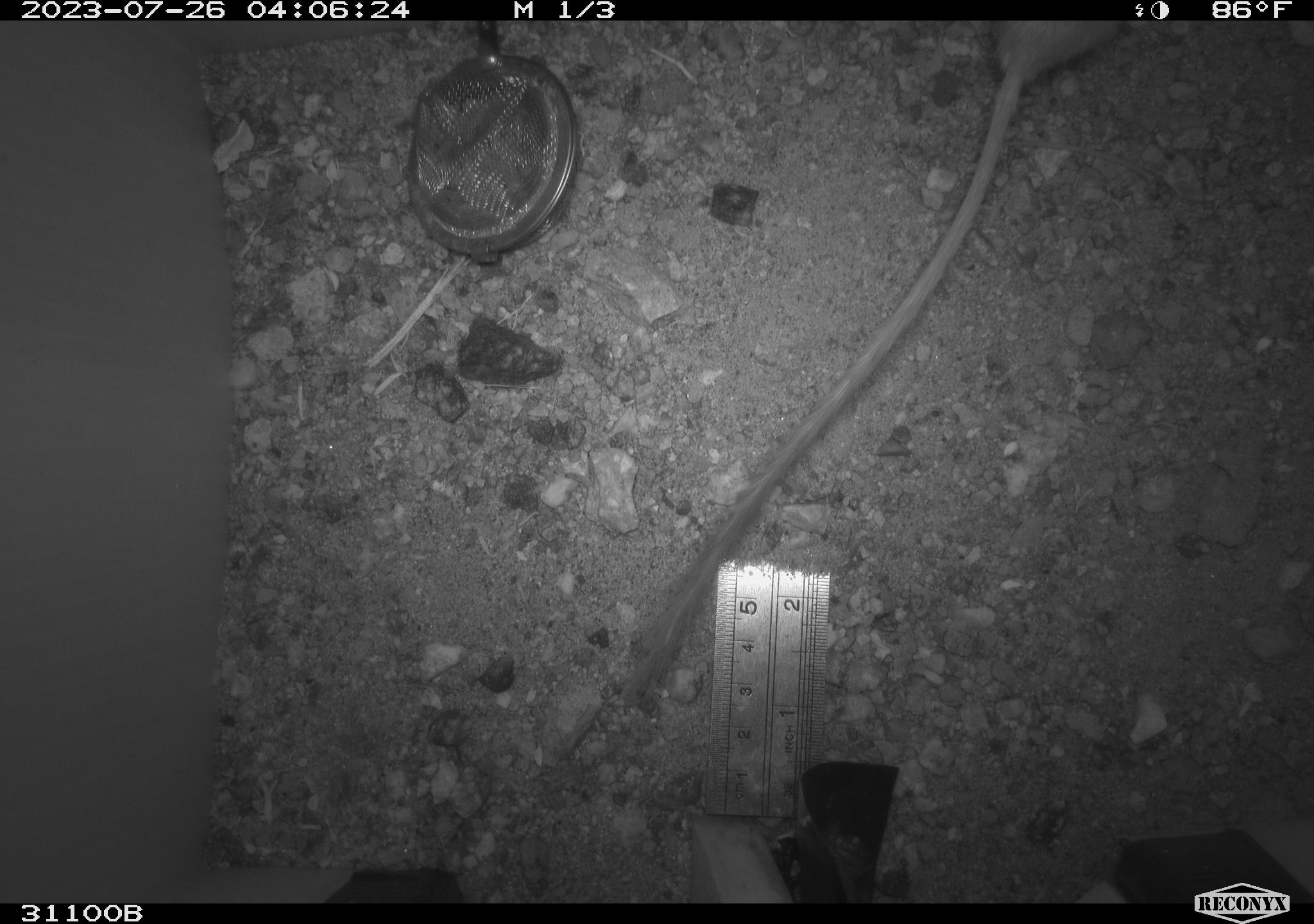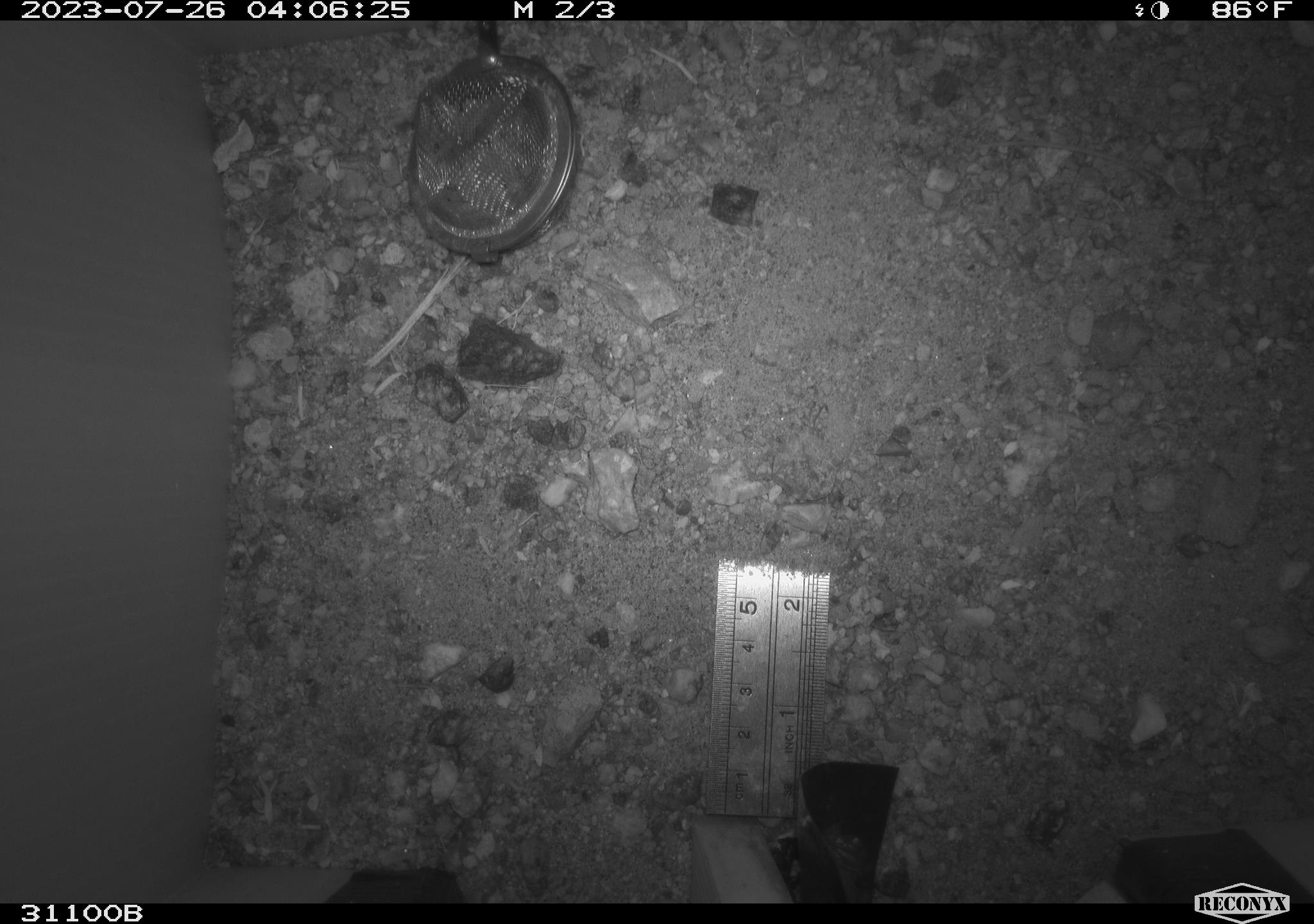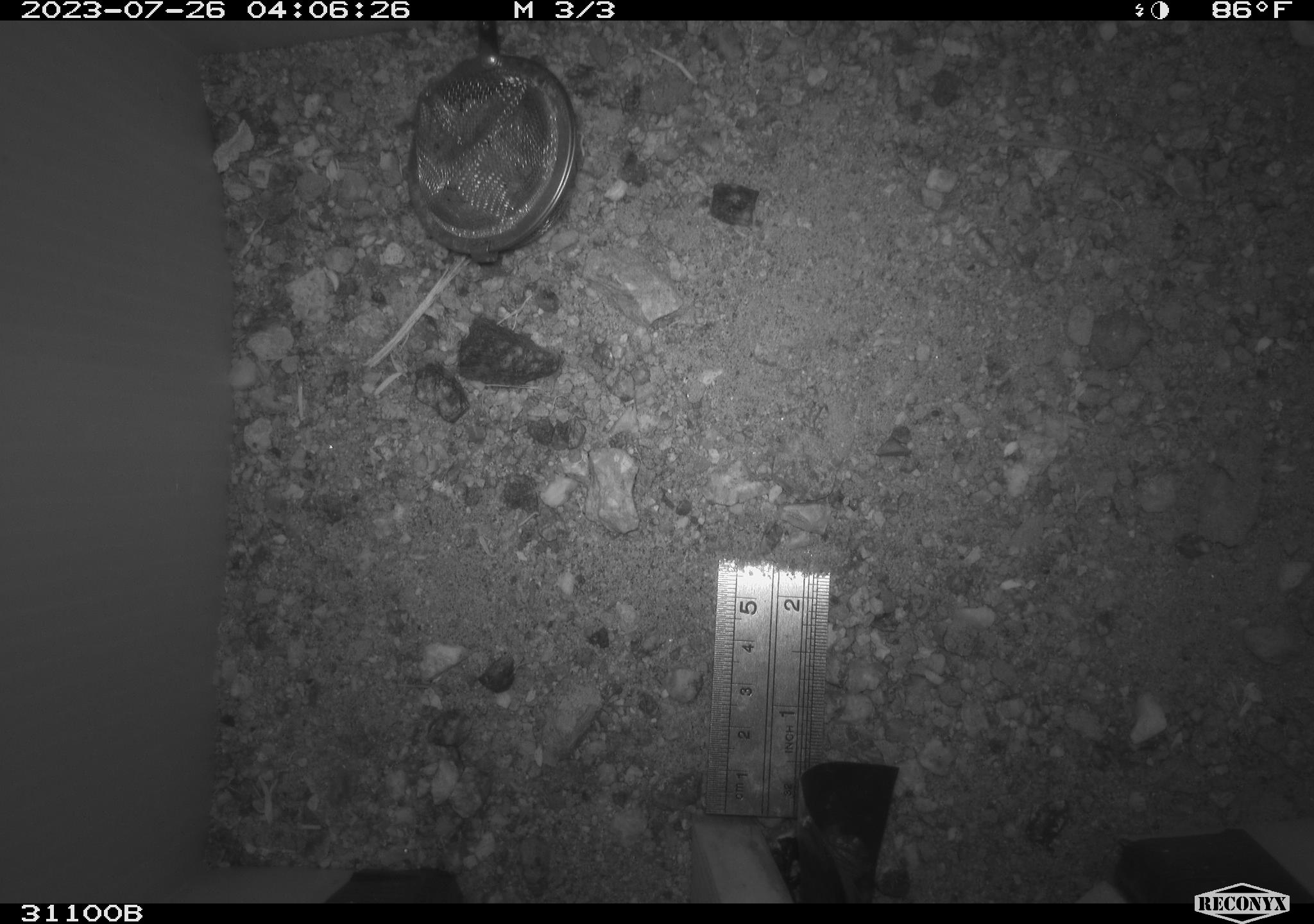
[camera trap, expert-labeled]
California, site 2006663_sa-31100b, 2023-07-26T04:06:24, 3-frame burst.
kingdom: Animalia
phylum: Chordata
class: Mammalia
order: Rodentia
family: Heteromyidae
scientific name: Heteromyidae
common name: kangaroo rats and pocket mice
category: heteromyidae family